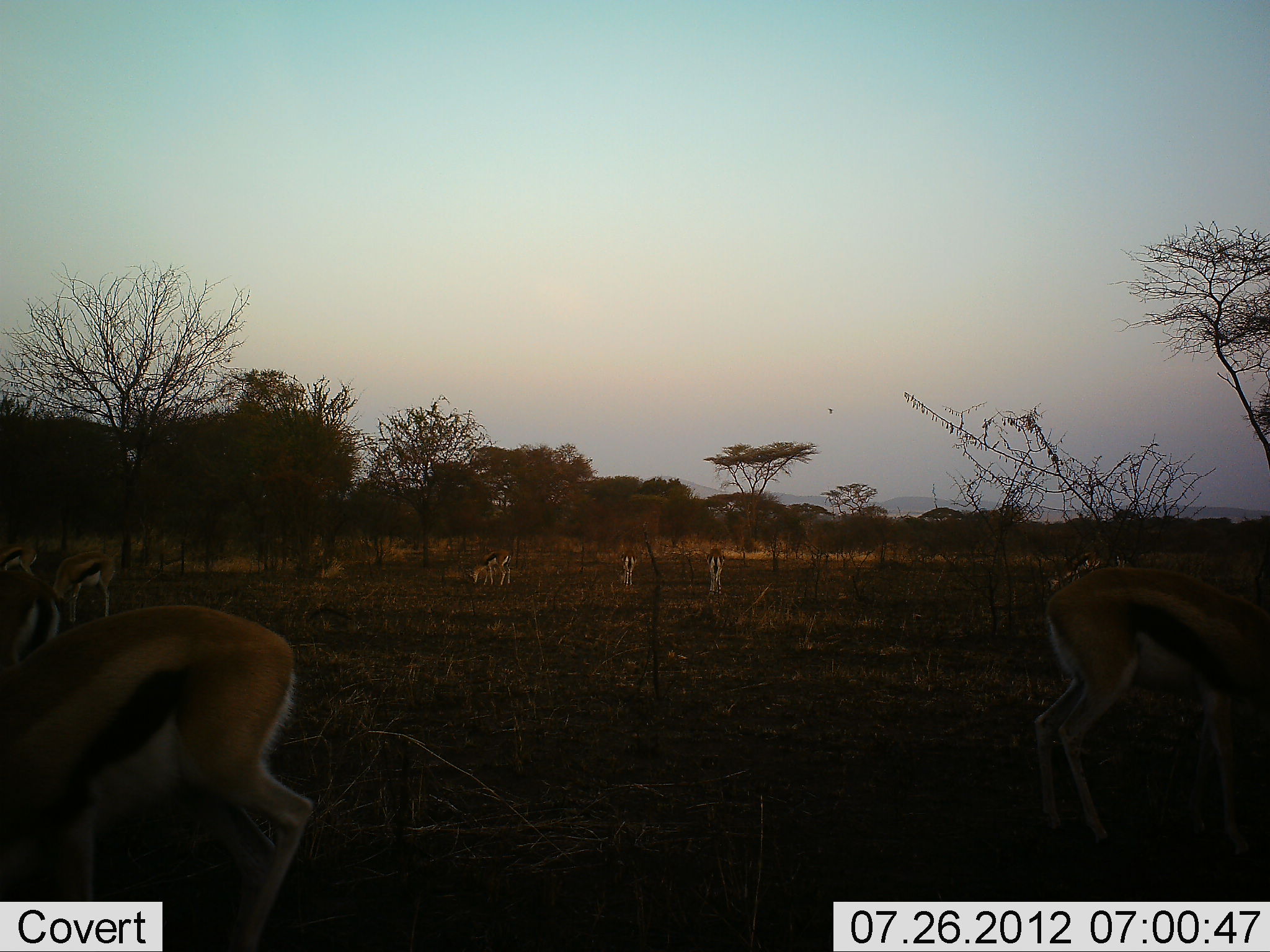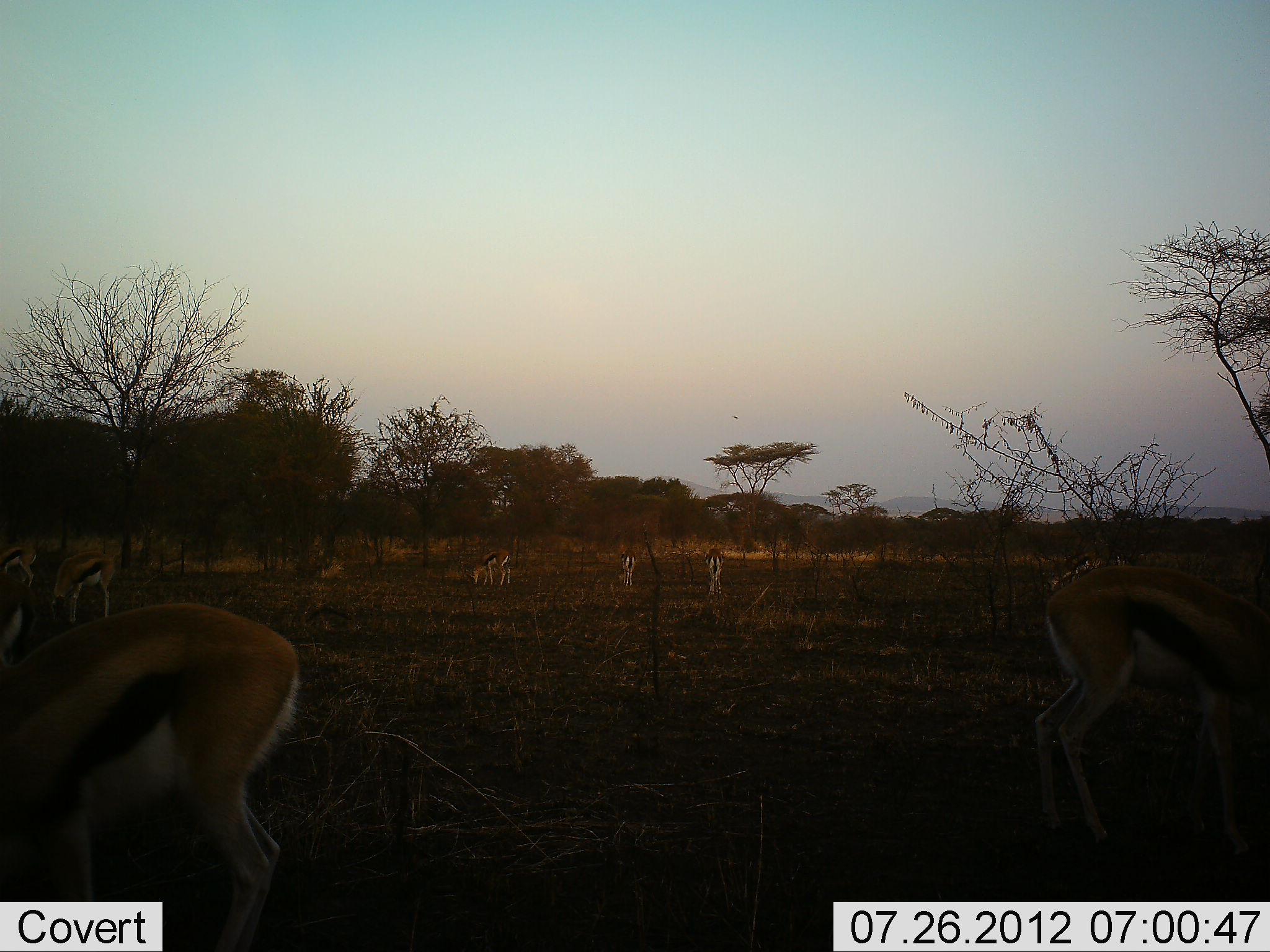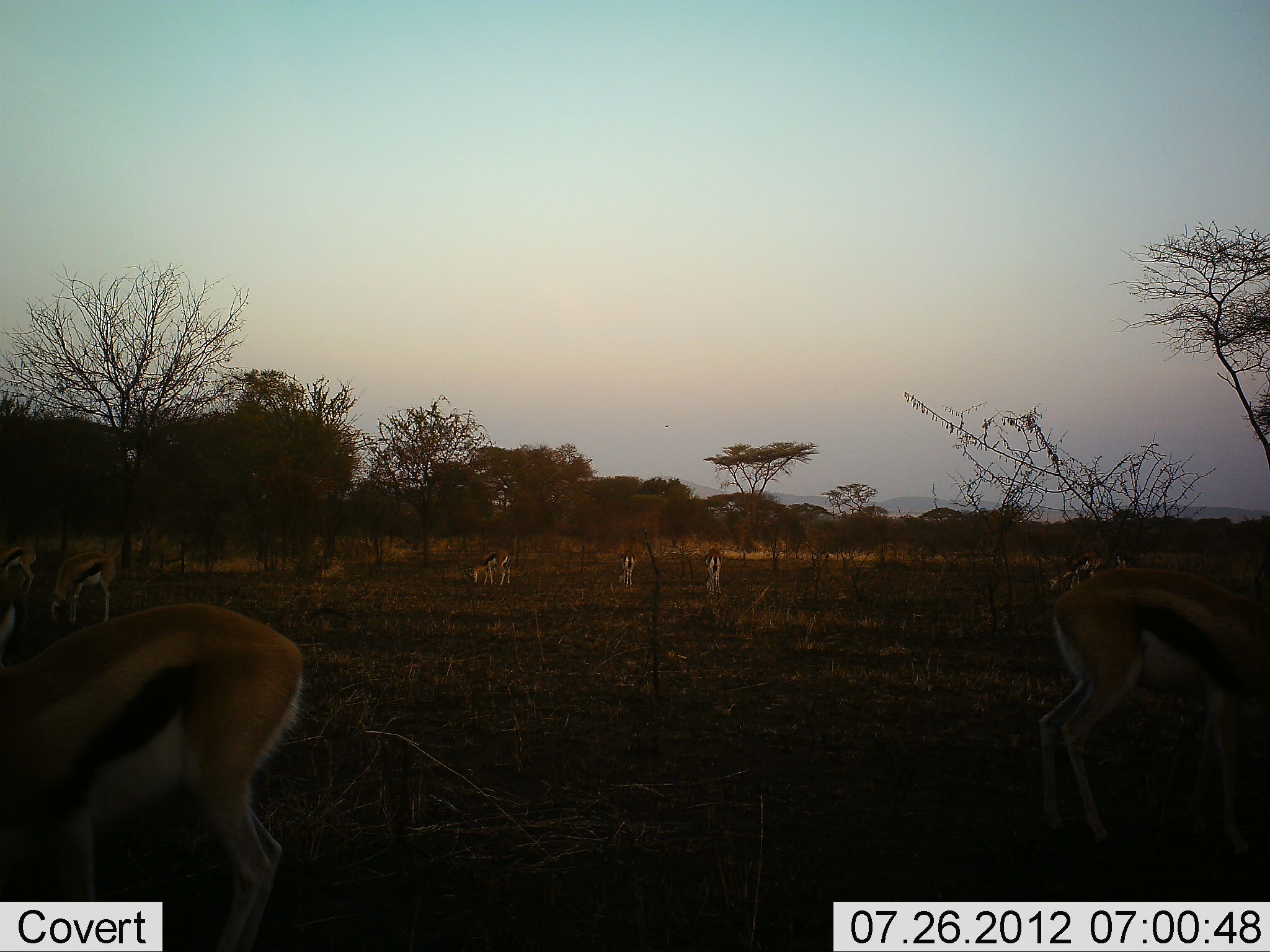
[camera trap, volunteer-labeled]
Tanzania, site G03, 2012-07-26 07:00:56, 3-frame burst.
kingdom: Animalia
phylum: Chordata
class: Mammalia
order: Artiodactyla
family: Bovidae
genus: Eudorcas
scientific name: Eudorcas thomsonii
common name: thomson's gazelle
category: gazellethomsons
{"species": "gazellethomsons (thomson's gazelle) (Eudorcas thomsonii)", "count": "9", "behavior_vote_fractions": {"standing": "30%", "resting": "0%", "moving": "10%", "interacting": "0%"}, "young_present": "10%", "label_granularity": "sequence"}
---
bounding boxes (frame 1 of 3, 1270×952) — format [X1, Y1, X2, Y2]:
animal: [1, 605, 313, 952]; [1032, 566, 1270, 858]; [0, 542, 63, 669]; [50, 548, 118, 624]; [1047, 553, 1133, 592]; [468, 549, 514, 587]; [706, 547, 727, 595]; [619, 548, 637, 587]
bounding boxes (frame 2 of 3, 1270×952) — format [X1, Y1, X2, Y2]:
animal: [1, 604, 300, 952]; [1034, 565, 1270, 858]; [47, 549, 117, 624]; [1040, 552, 1127, 591]; [0, 542, 38, 596]; [468, 548, 514, 586]; [706, 548, 725, 597]; [620, 549, 637, 586]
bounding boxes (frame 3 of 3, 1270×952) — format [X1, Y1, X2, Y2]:
animal: [0, 602, 304, 951]; [1038, 568, 1270, 857]; [49, 550, 125, 625]; [1046, 553, 1129, 594]; [0, 541, 38, 599]; [468, 549, 513, 587]; [705, 547, 723, 594]; [620, 547, 637, 587]